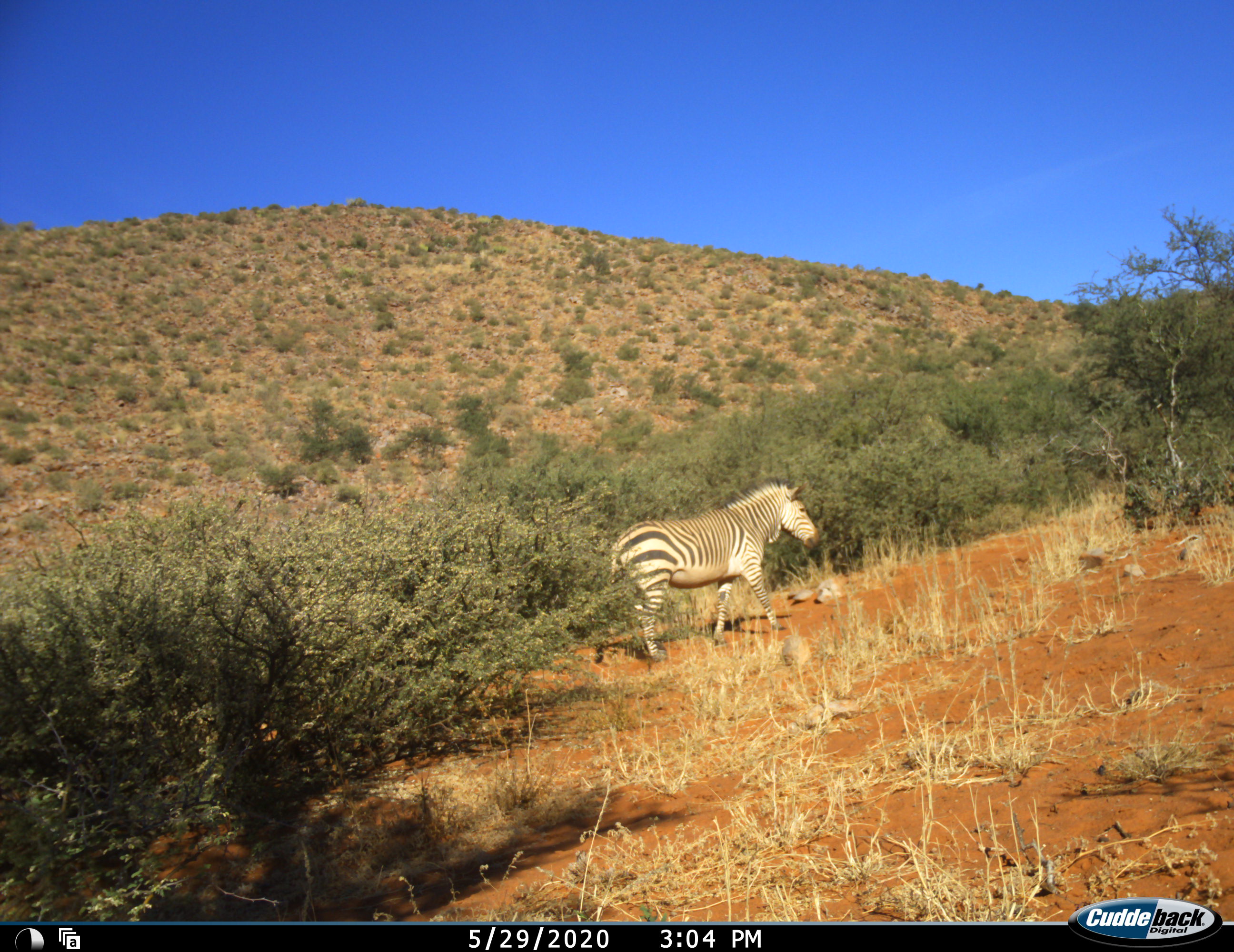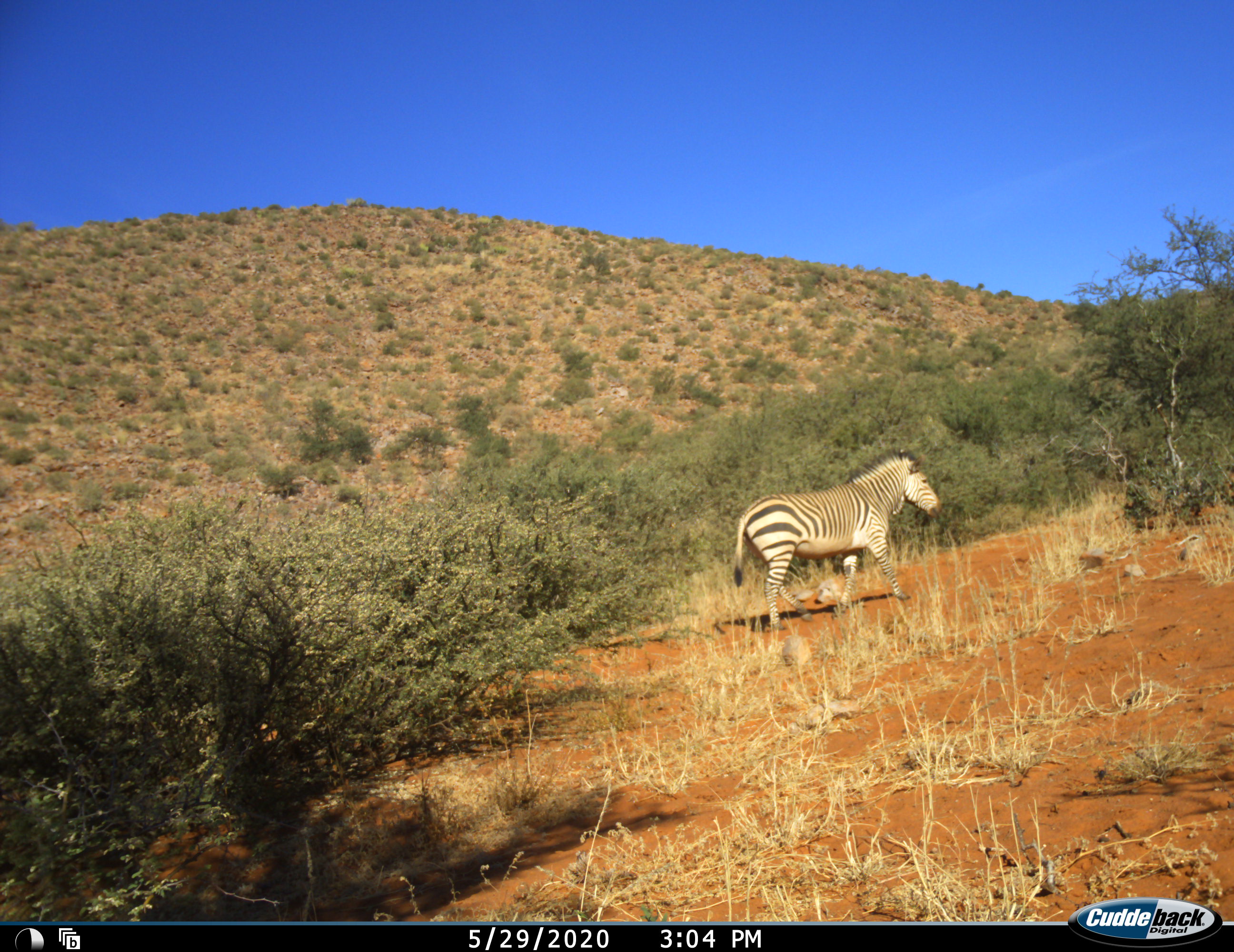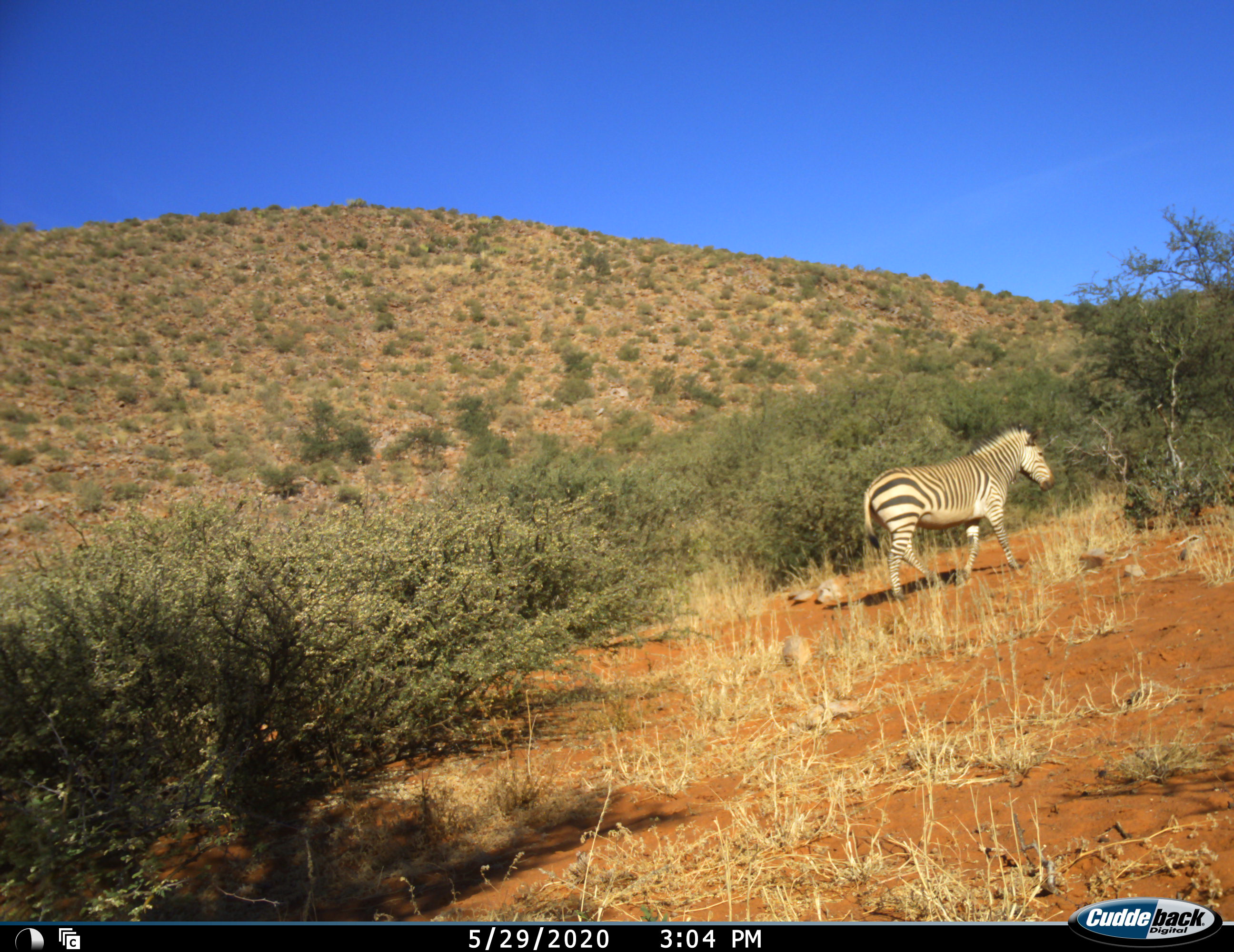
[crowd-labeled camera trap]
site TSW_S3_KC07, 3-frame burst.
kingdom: Animalia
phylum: Chordata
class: Mammalia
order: Perissodactyla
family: Equidae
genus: Equus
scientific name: Equus zebra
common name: mountain zebra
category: zebramountain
Zebramountain (mountain zebra) (Equus zebra), count 1. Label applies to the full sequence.